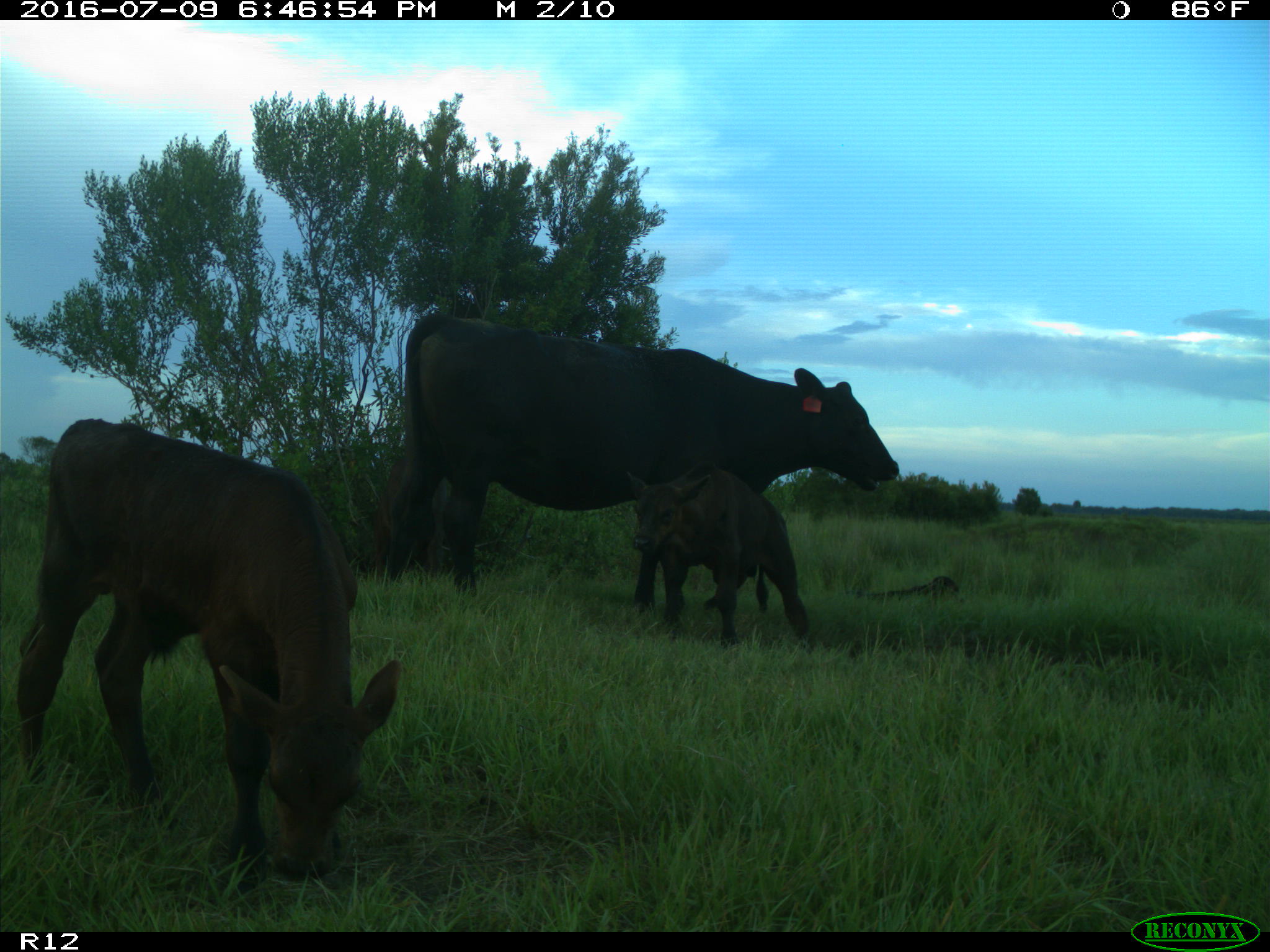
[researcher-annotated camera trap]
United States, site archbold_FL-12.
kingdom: Animalia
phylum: Chordata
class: Mammalia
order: Artiodactyla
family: Bovidae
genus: Bos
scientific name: Bos taurus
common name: domestic cow